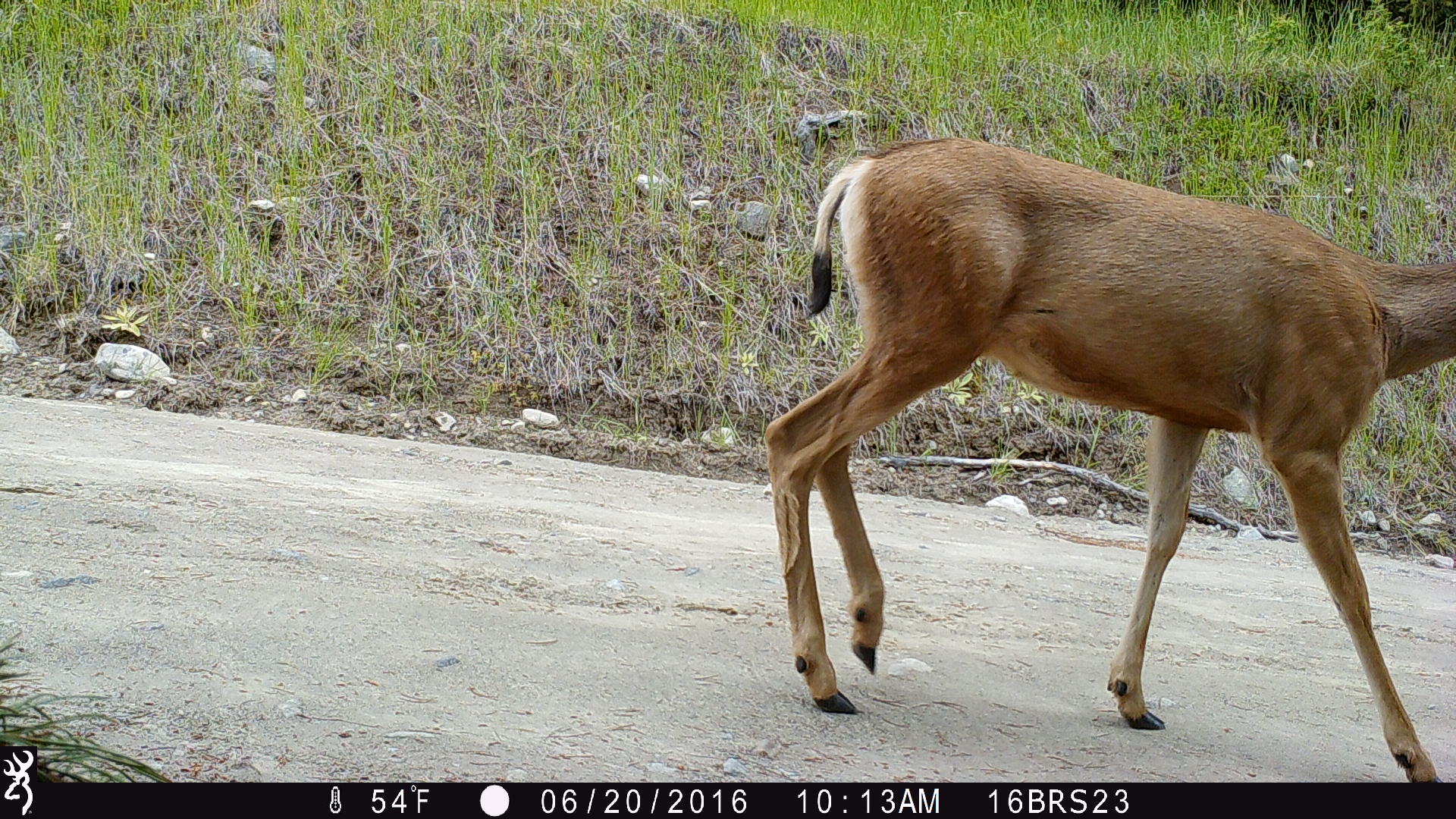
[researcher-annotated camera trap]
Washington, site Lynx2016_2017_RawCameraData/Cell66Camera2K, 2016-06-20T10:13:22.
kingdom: Animalia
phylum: Chordata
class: Mammalia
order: Artiodactyla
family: Cervidae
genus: Odocoileus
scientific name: Odocoileus hemionus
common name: mule deer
Odocoileus hemionus (mule deer). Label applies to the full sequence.